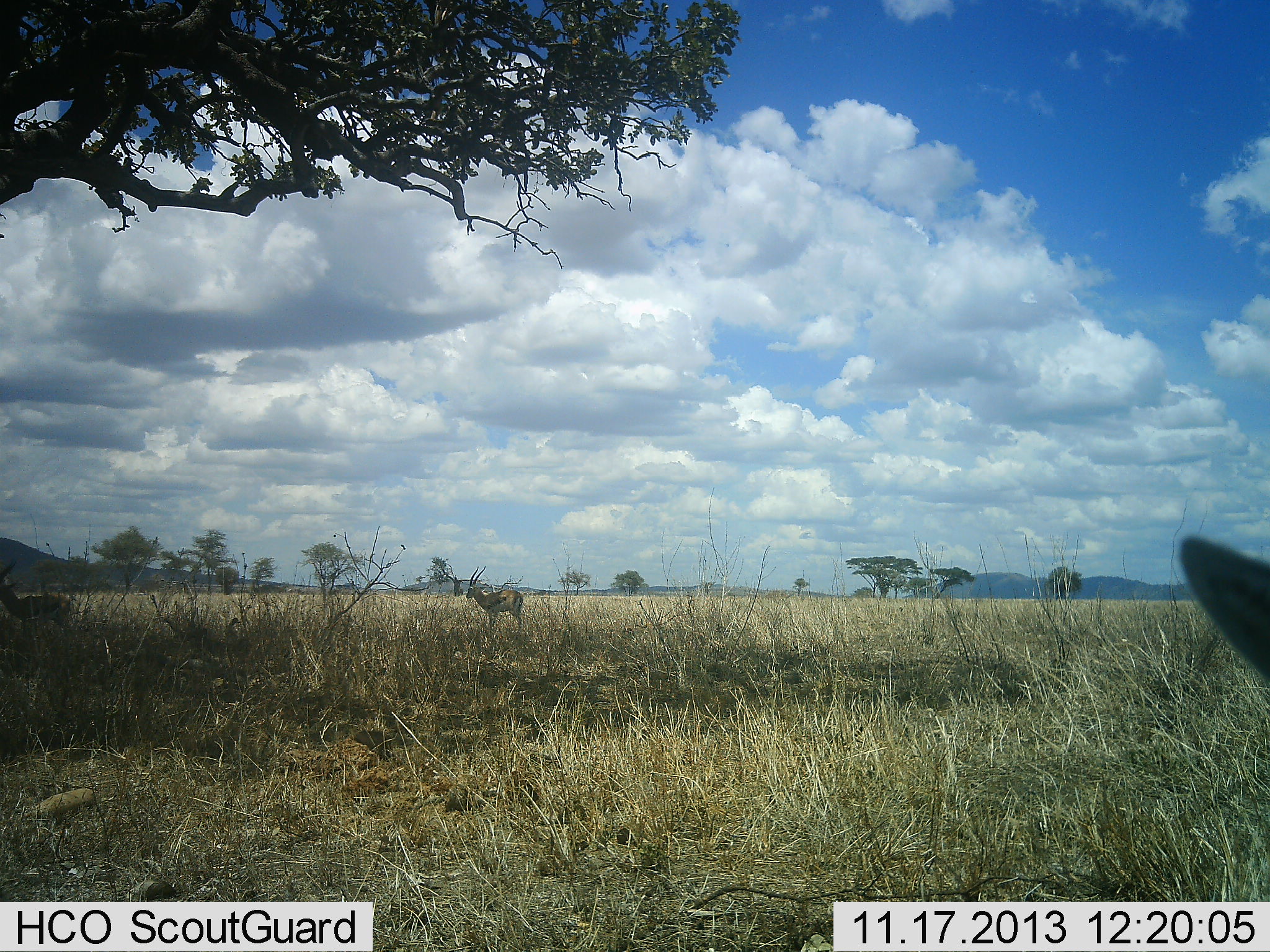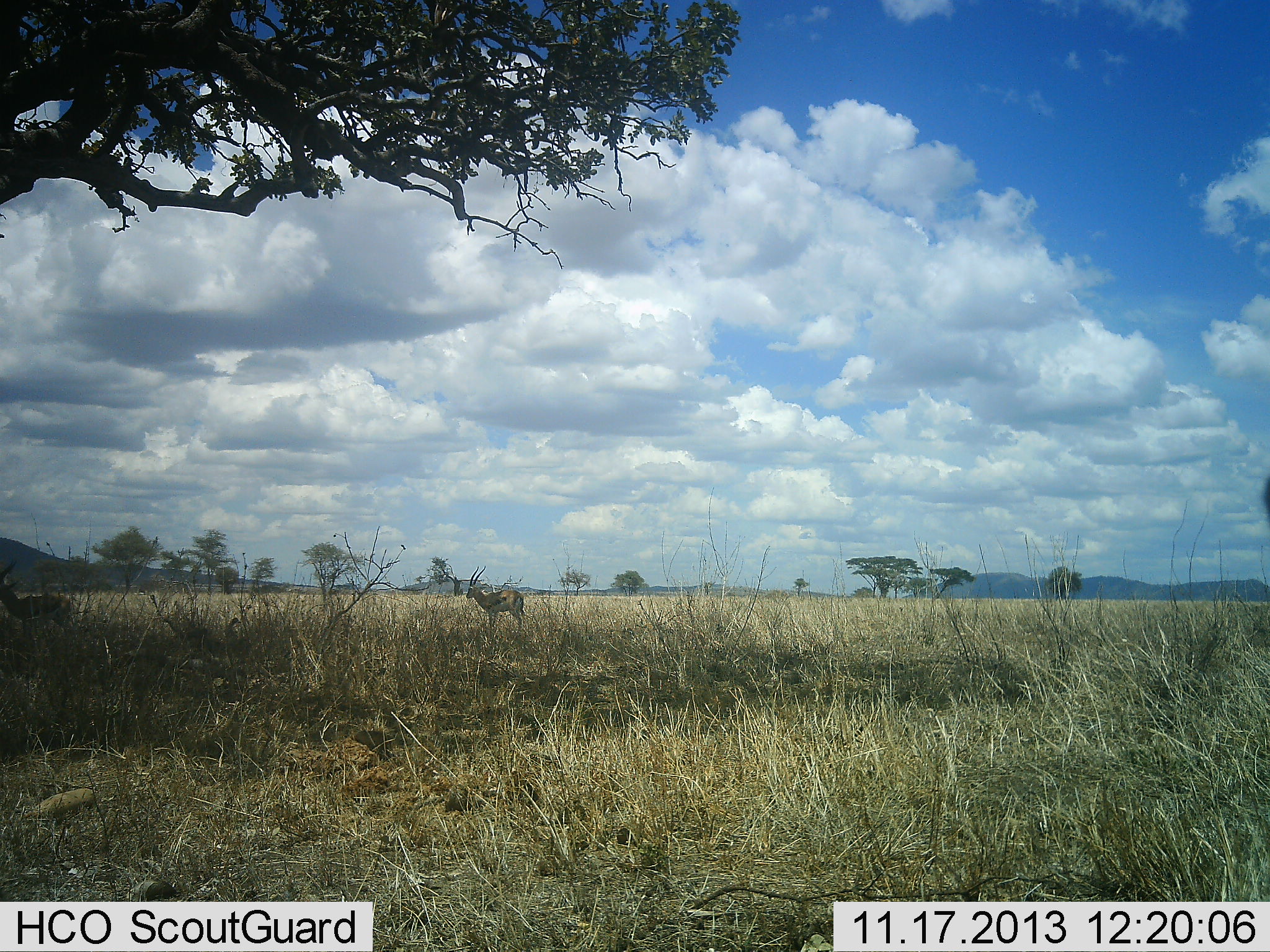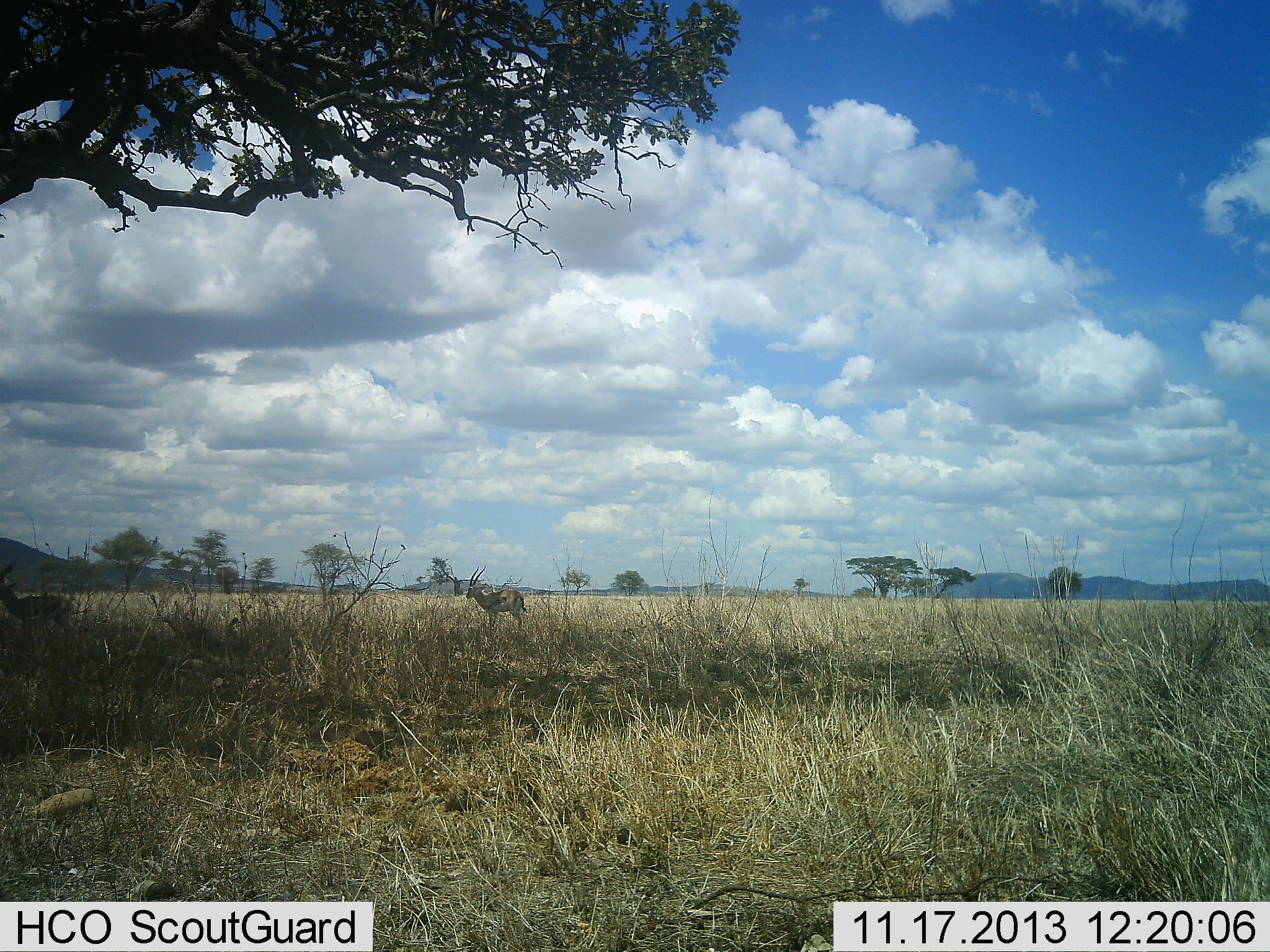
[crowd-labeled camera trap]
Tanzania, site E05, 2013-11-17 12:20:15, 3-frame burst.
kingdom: Animalia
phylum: Chordata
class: Mammalia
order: Artiodactyla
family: Bovidae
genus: Eudorcas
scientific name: Eudorcas thomsonii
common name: thomson's gazelle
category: gazellethomsons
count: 3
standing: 90%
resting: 0%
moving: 20%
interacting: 0%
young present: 0%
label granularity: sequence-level